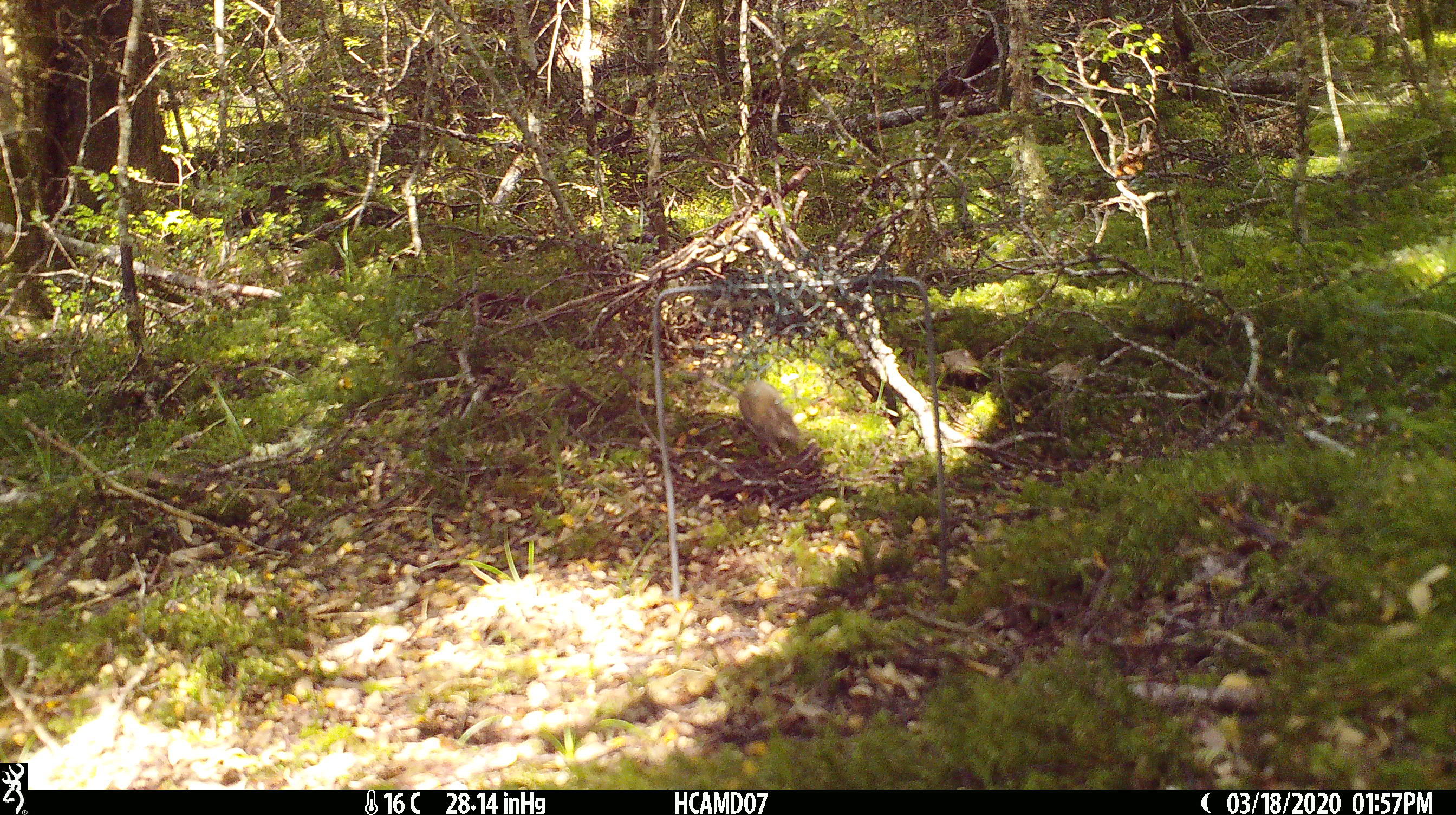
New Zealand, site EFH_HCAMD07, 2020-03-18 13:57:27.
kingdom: Animalia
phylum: Chordata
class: Mammalia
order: Rodentia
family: Muridae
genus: Mus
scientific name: Mus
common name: mouse